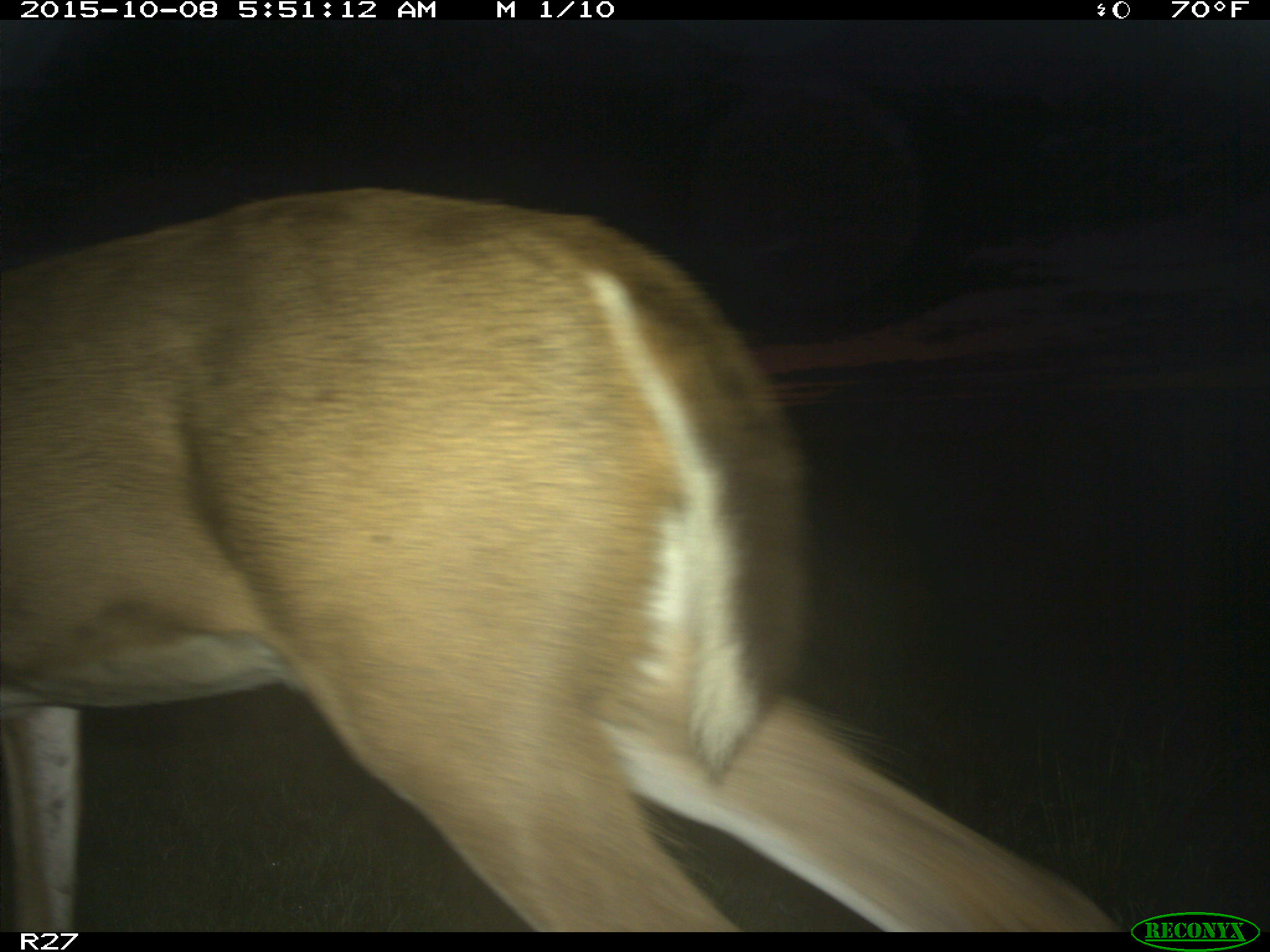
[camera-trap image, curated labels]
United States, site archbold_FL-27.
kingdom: Animalia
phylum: Chordata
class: Mammalia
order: Artiodactyla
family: Cervidae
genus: Odocoileus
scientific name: Odocoileus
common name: deer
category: unidentified deer